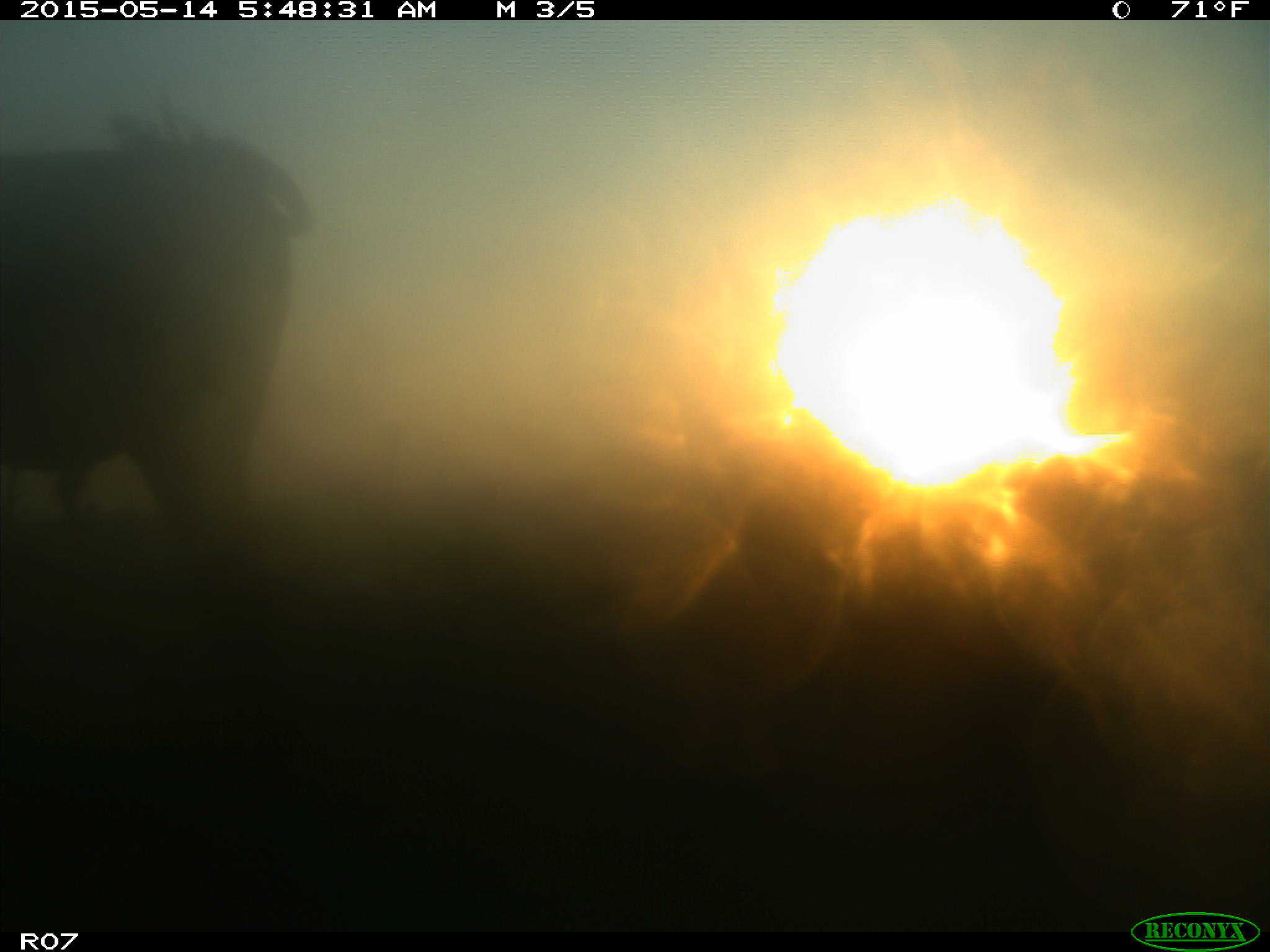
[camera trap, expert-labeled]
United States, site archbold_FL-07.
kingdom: Animalia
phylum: Chordata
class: Mammalia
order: Artiodactyla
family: Bovidae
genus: Bos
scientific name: Bos taurus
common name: domestic cow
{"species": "Bos taurus (domestic cow)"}